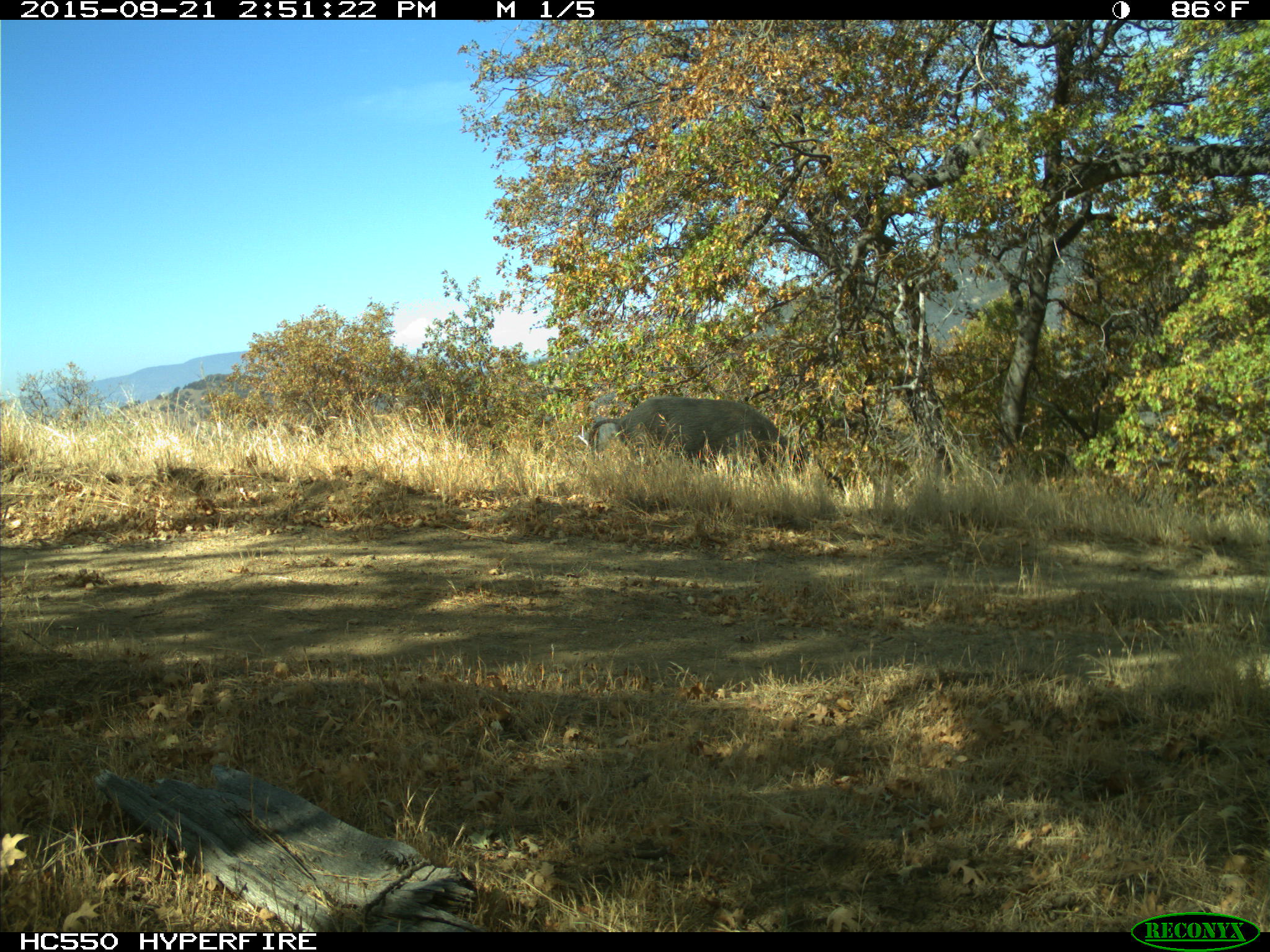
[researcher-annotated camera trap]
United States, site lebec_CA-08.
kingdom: Animalia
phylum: Chordata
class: Mammalia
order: Artiodactyla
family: Suidae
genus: Sus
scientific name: Sus scrofa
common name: wild boar